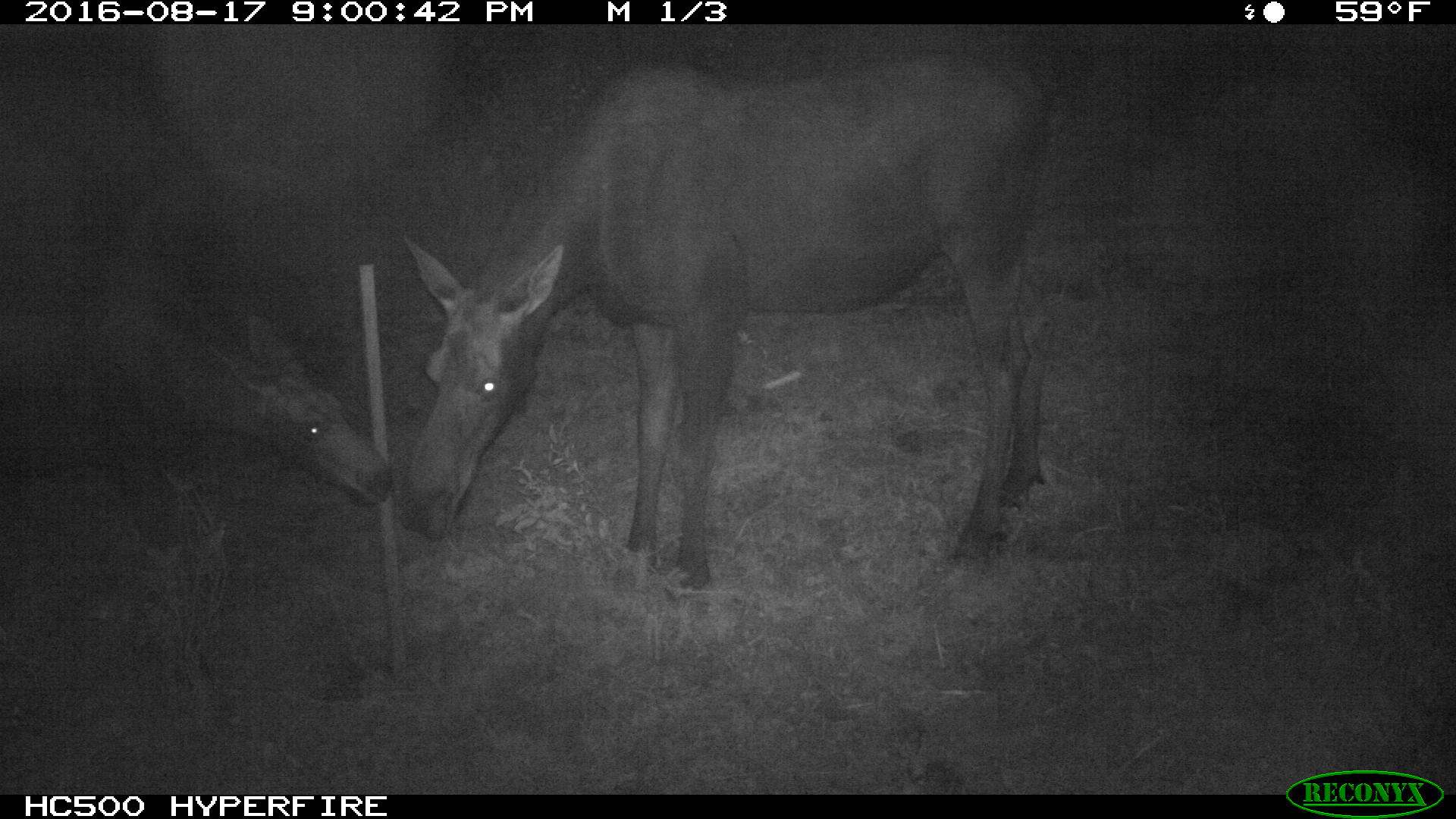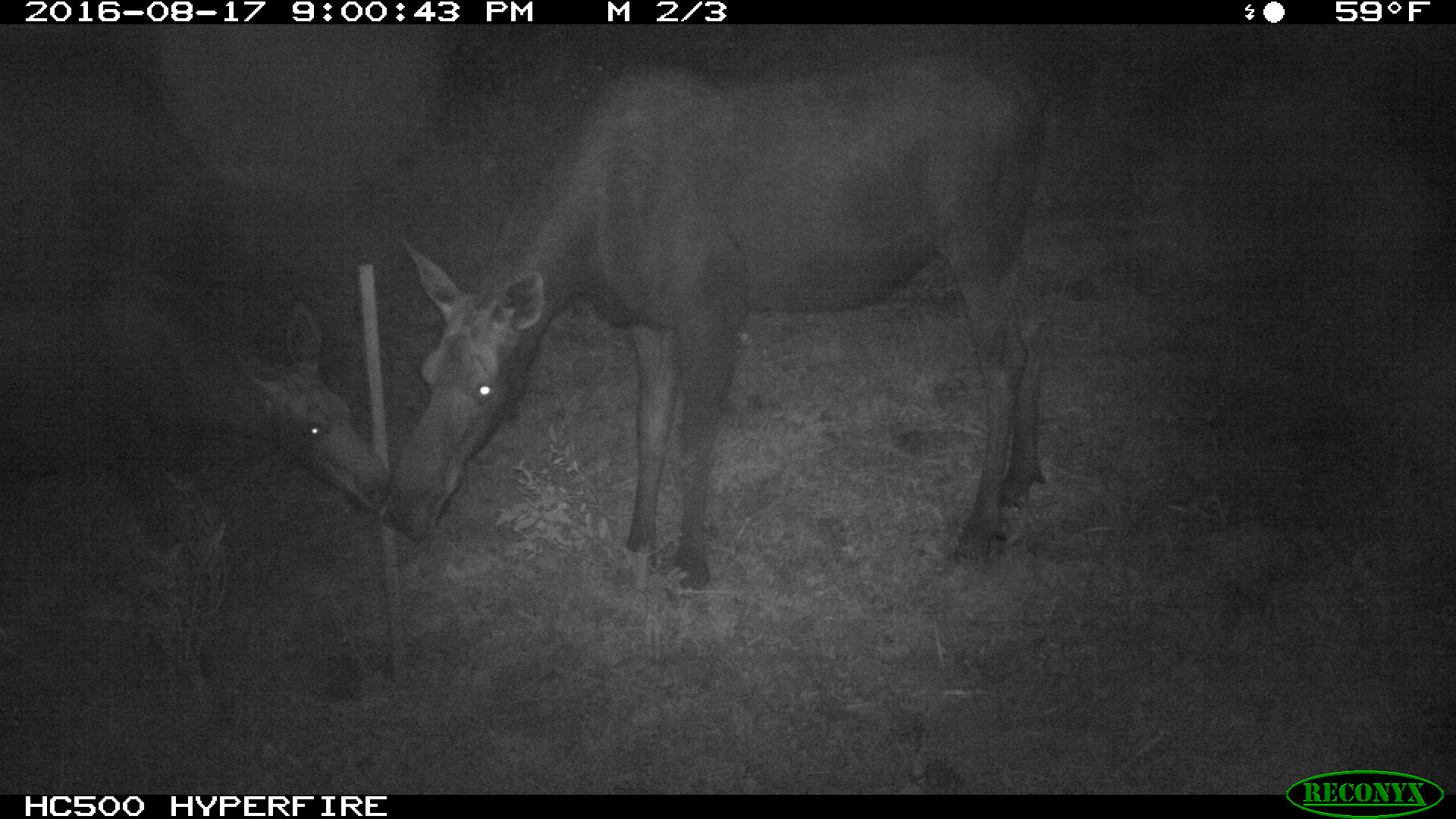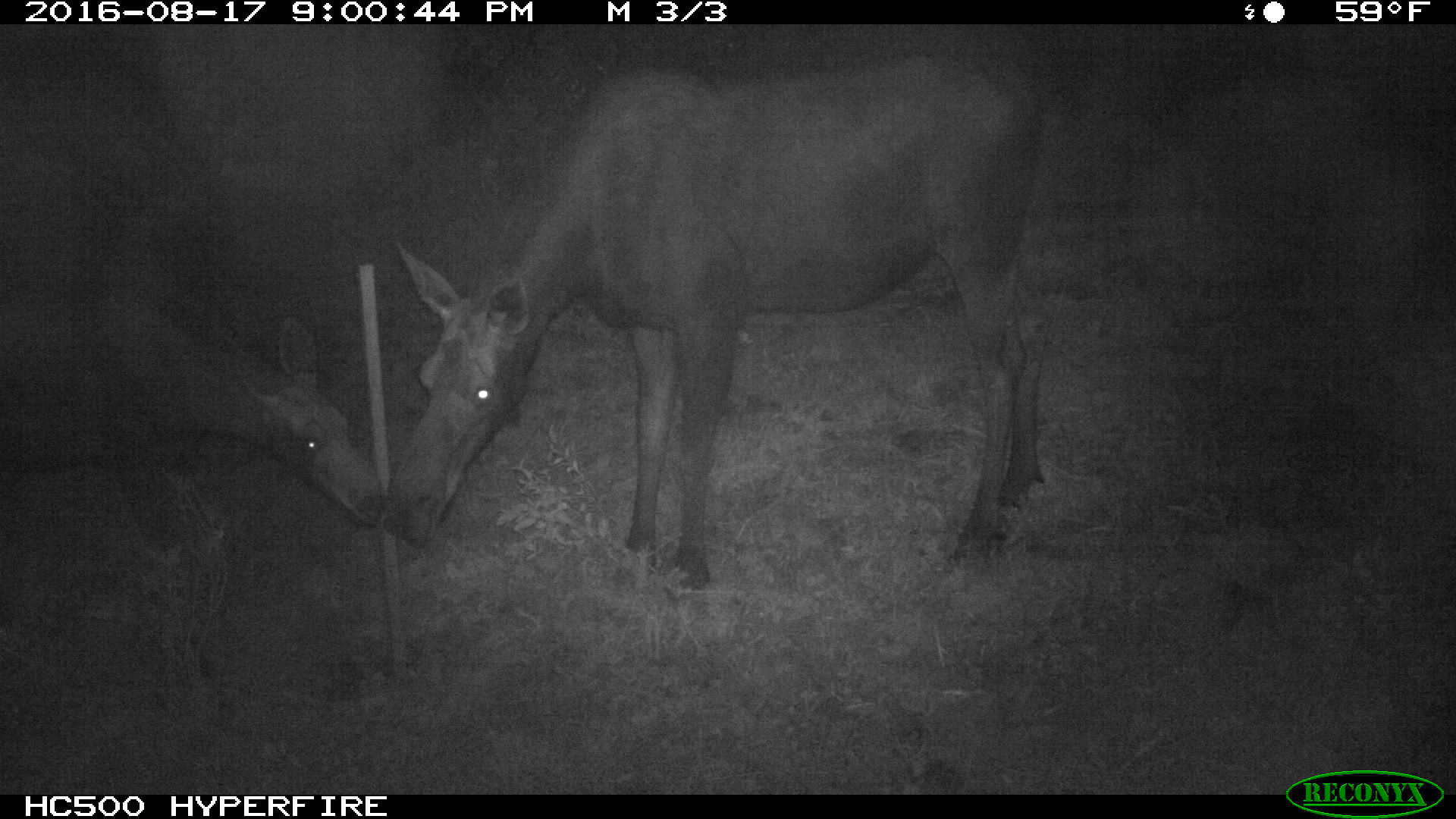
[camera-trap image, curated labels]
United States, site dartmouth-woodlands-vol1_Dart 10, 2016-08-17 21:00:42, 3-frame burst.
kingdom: Animalia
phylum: Chordata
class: Mammalia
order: Artiodactyla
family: Cervidae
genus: Alces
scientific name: Alces alces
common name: moose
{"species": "moose (Alces alces)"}